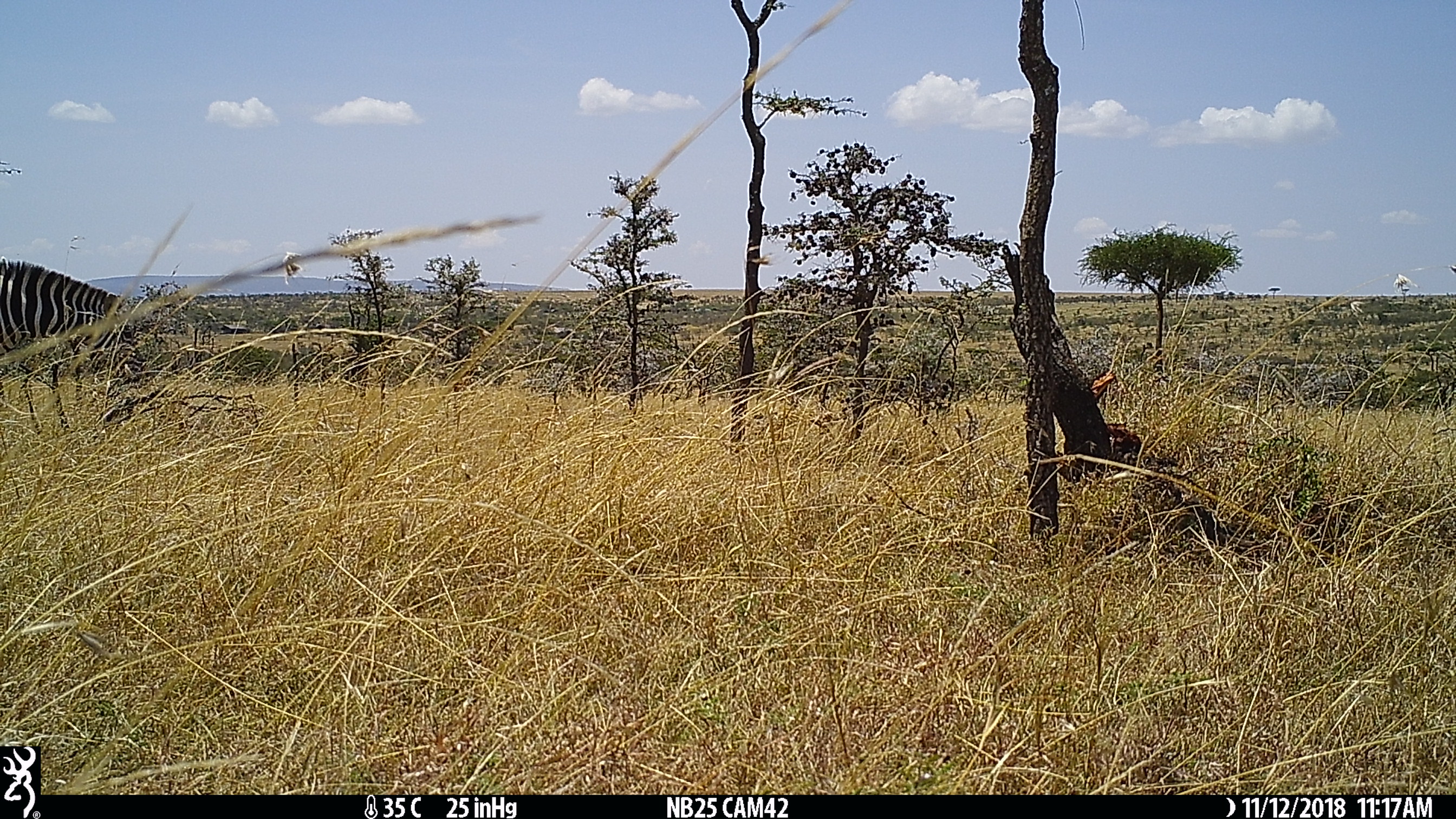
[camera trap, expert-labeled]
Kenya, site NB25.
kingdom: Animalia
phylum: Chordata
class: Mammalia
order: Perissodactyla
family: Equidae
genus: Equus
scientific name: Equus quagga burchellii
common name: burchell's zebra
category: zebra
Zebra (burchell's zebra) (Equus quagga burchellii).